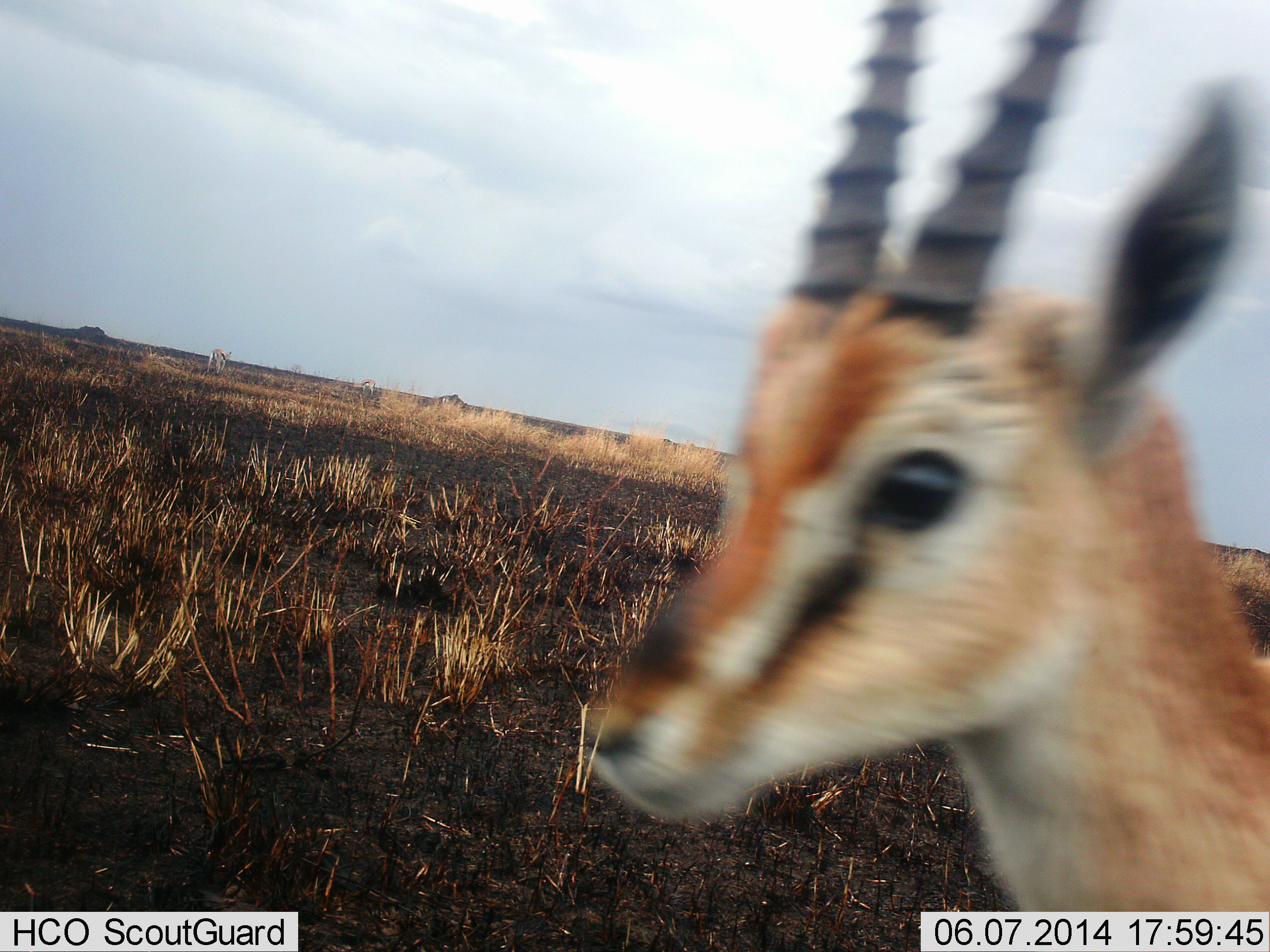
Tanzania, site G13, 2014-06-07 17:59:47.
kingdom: Animalia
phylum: Chordata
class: Mammalia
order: Artiodactyla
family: Bovidae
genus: Eudorcas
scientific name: Eudorcas thomsonii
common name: thomson's gazelle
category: gazellethomsons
Gazellethomsons (thomson's gazelle) (Eudorcas thomsonii), count 1. Behavior (volunteer vote fractions): standing 50%, resting 0%, moving 50%, interacting 0%. Young present (vote fraction): 0%. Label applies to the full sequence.